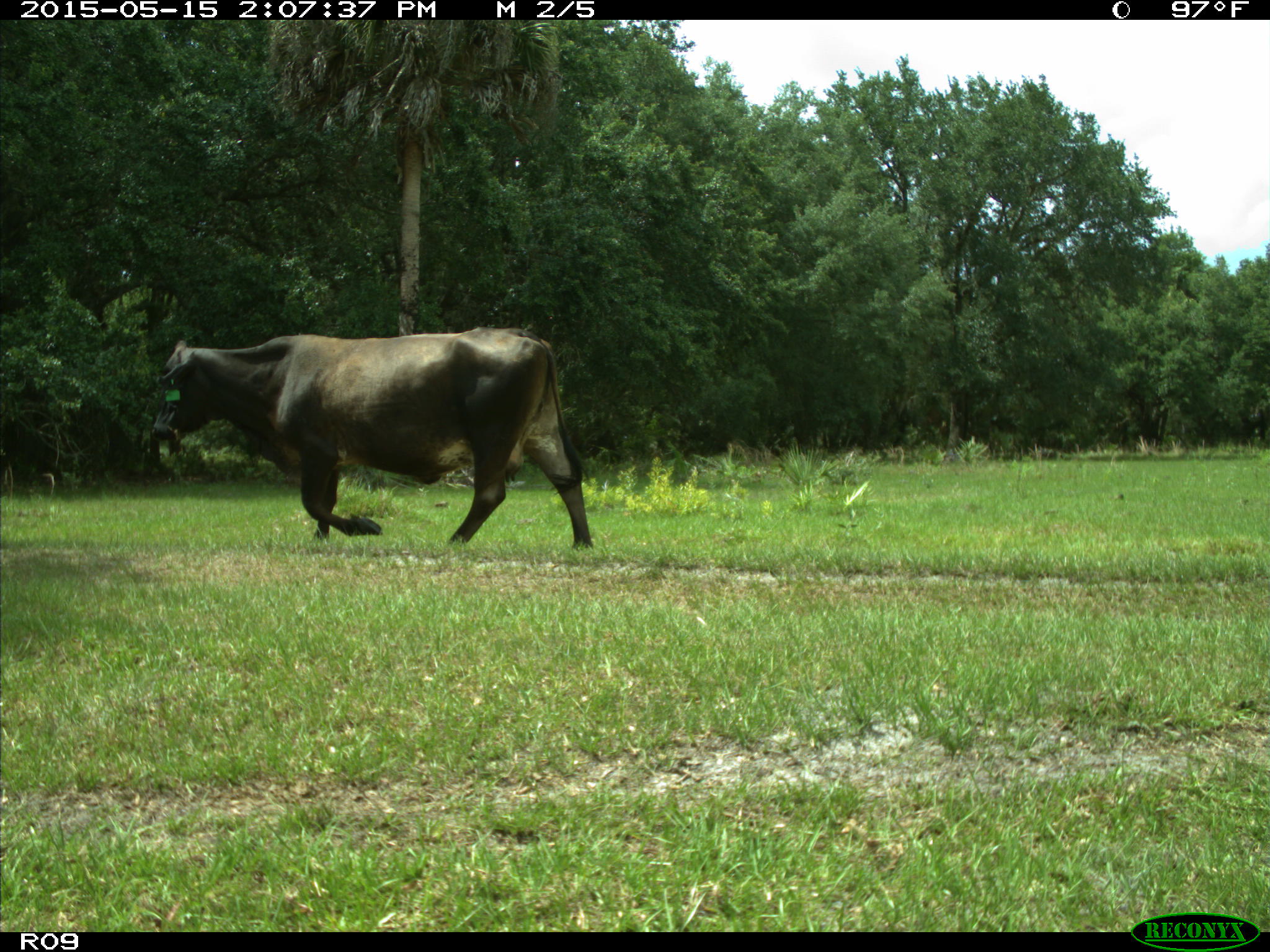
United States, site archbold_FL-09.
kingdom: Animalia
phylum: Chordata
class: Mammalia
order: Artiodactyla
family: Bovidae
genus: Bos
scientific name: Bos taurus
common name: domestic cow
Bos taurus (domestic cow).